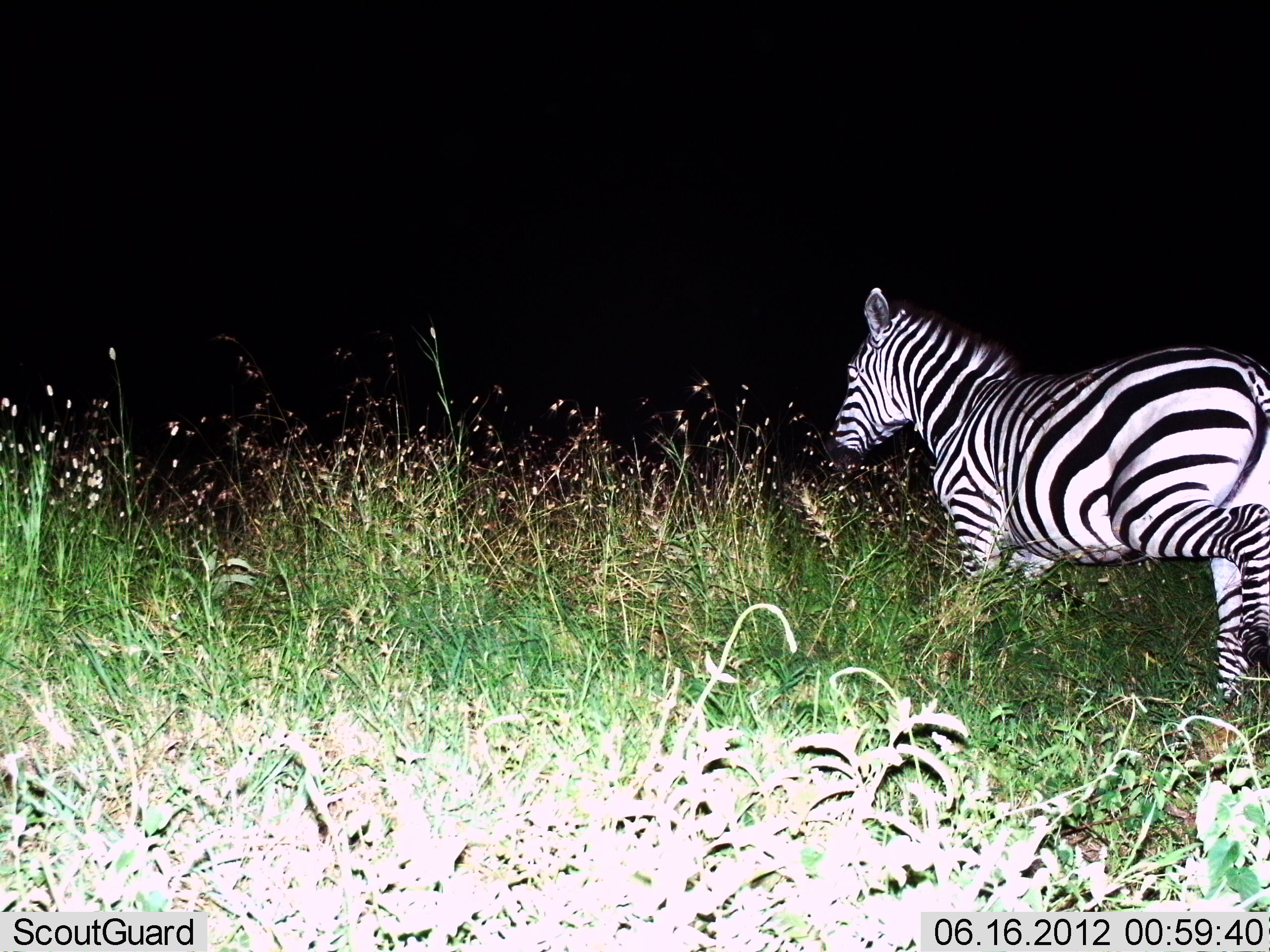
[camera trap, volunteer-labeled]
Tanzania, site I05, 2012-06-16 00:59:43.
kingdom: Animalia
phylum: Chordata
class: Mammalia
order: Perissodactyla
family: Equidae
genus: Equus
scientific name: Equus quagga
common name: plains zebra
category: zebra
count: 1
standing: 40%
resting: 0%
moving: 60%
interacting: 0%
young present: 0%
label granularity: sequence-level